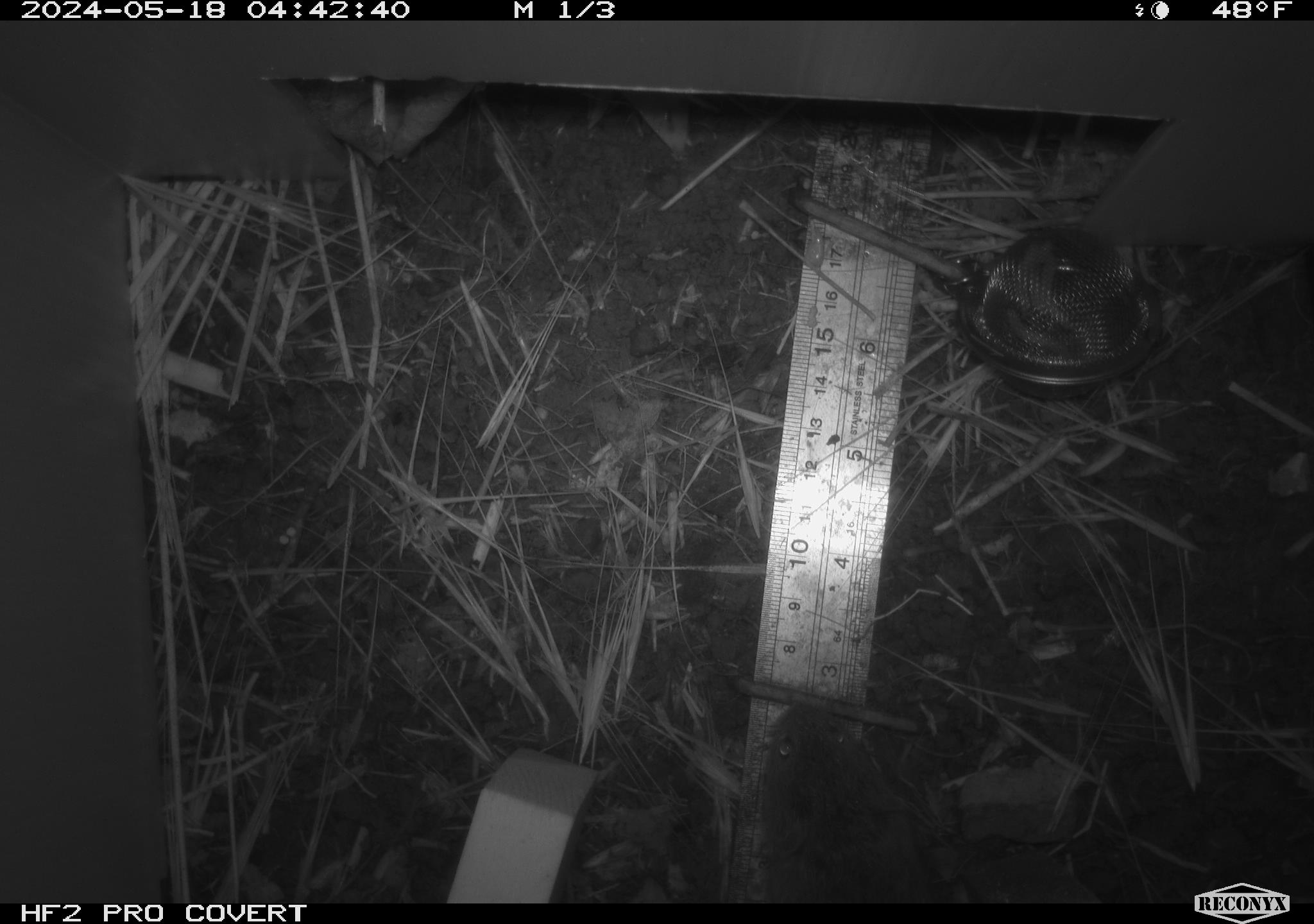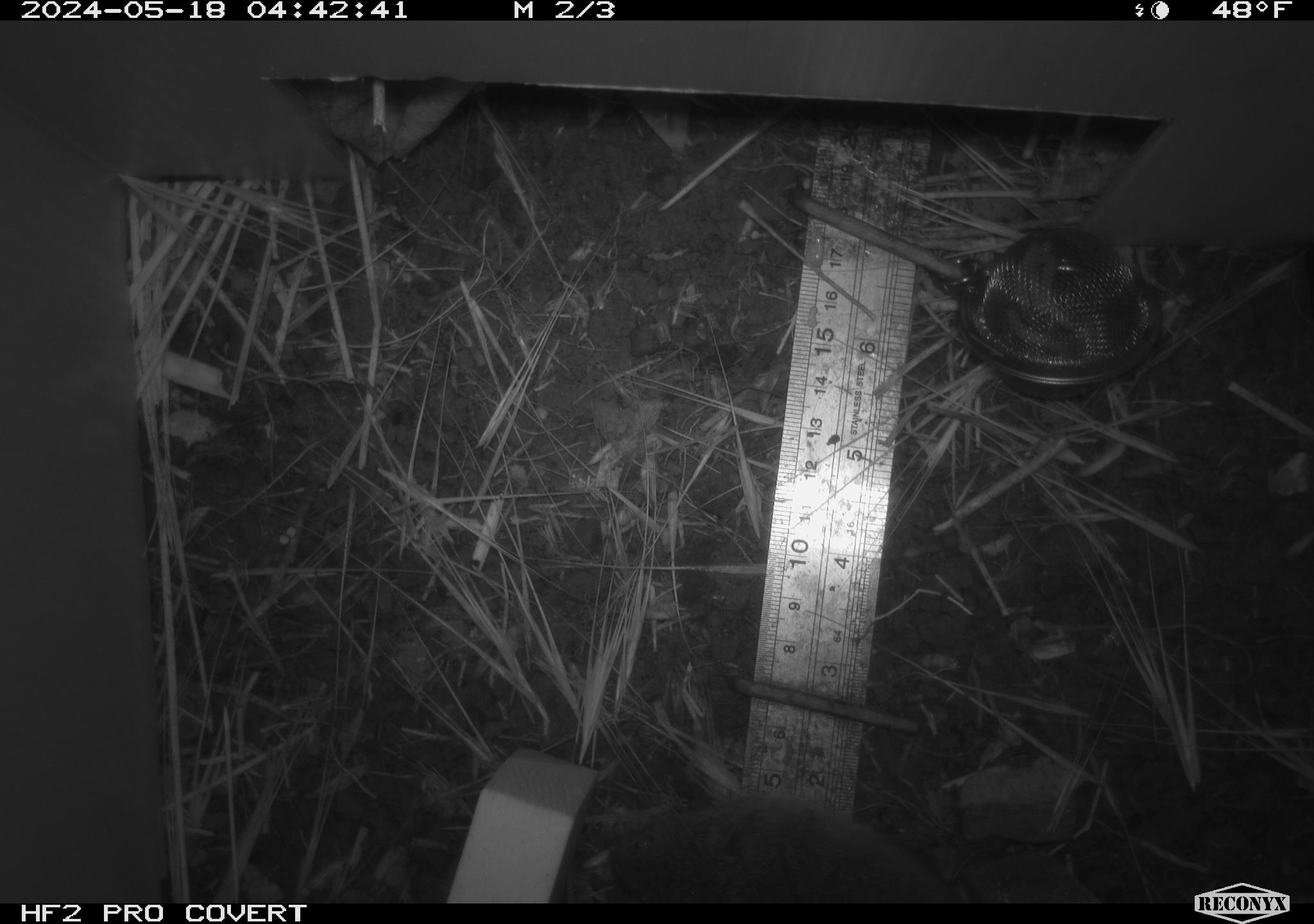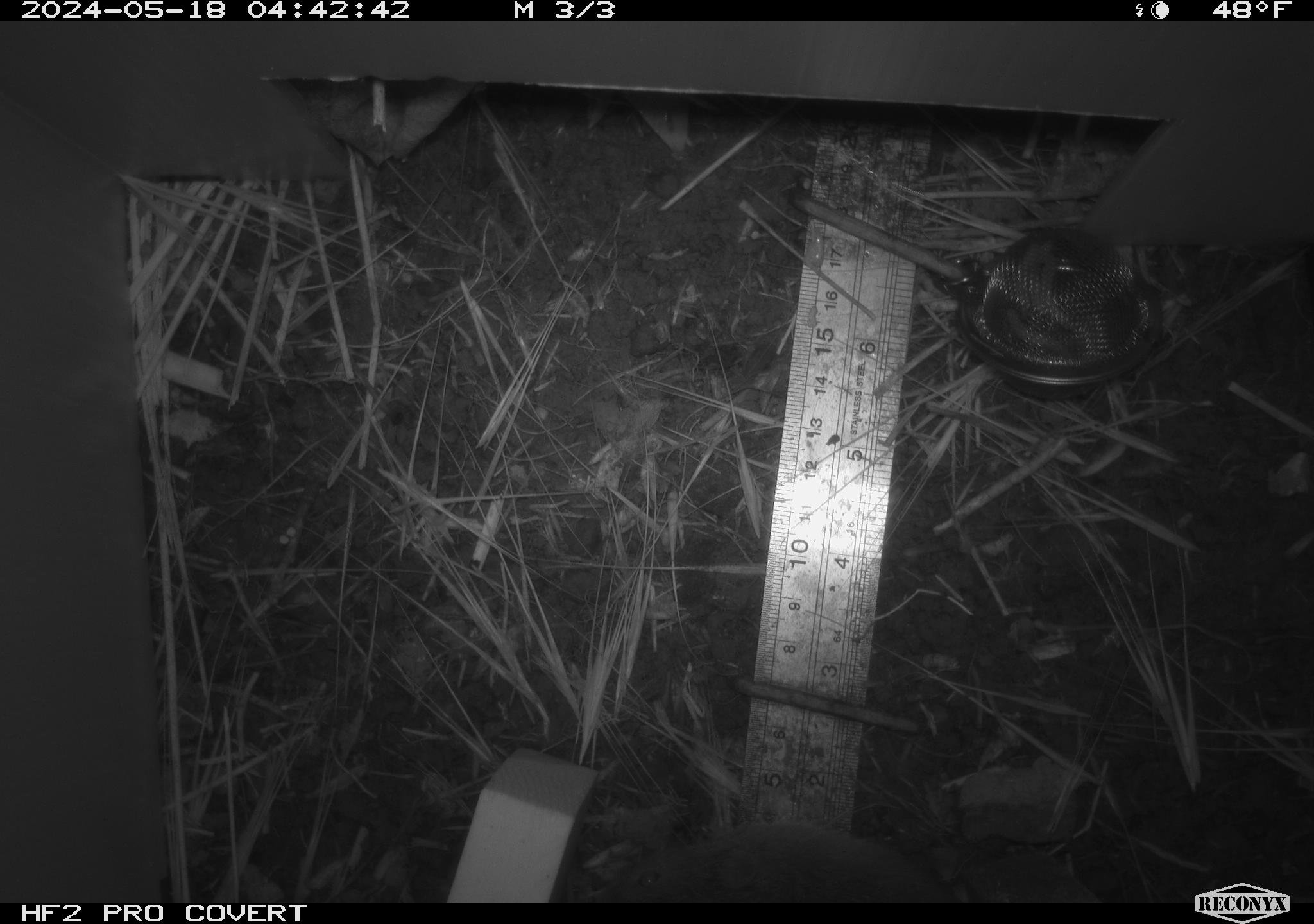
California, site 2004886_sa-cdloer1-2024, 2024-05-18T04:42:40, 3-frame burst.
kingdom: Animalia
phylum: Chordata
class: Mammalia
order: Rodentia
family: Cricetidae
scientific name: Arvicolinae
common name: voles, lemmings, and muskrats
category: arvicolinae subfamily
Arvicolinae subfamily (voles, lemmings, and muskrats) (Arvicolinae).